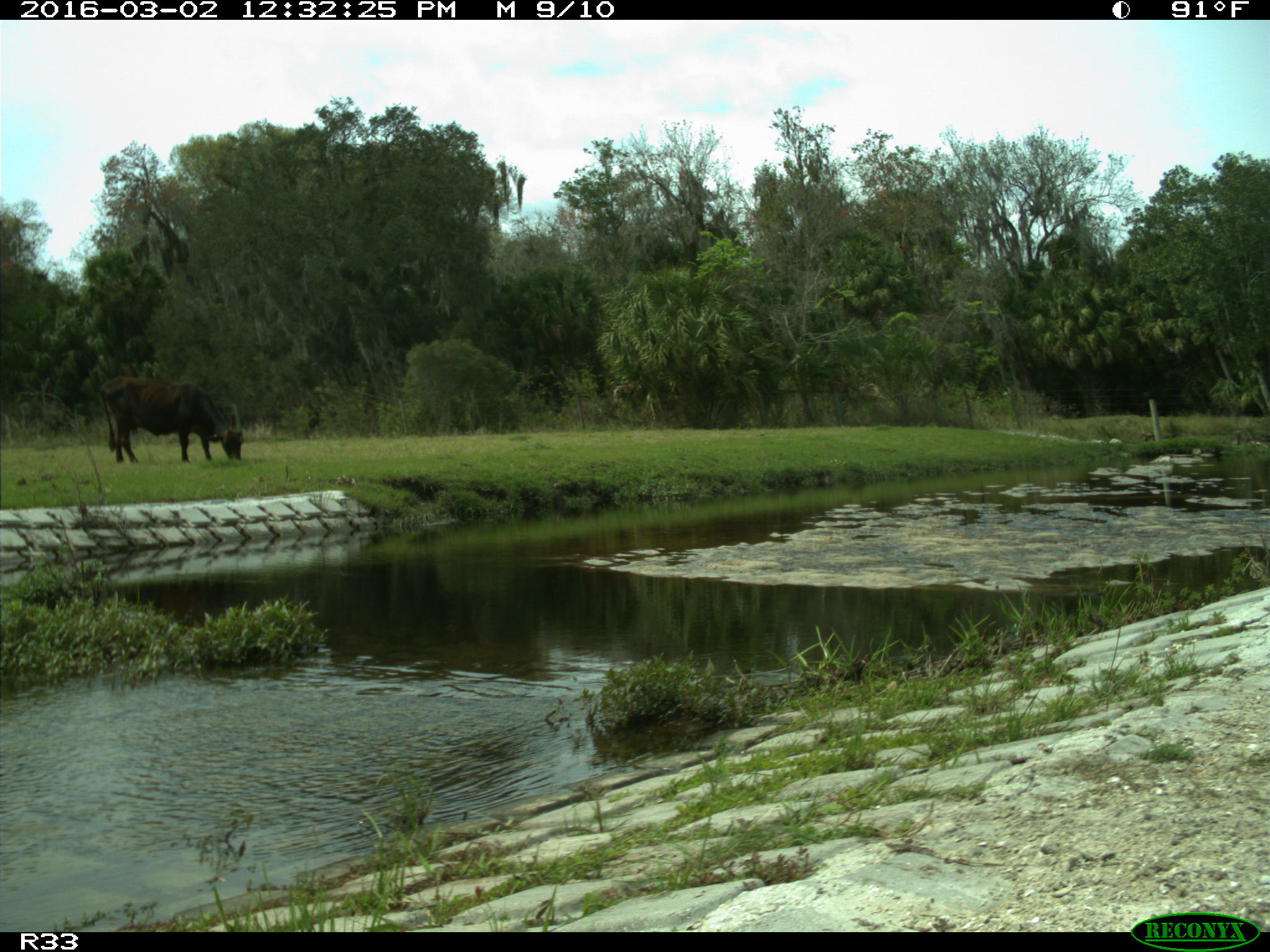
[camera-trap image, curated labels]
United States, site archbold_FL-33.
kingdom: Animalia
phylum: Chordata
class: Mammalia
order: Artiodactyla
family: Bovidae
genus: Bos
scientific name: Bos taurus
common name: domestic cow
Bos taurus (domestic cow).